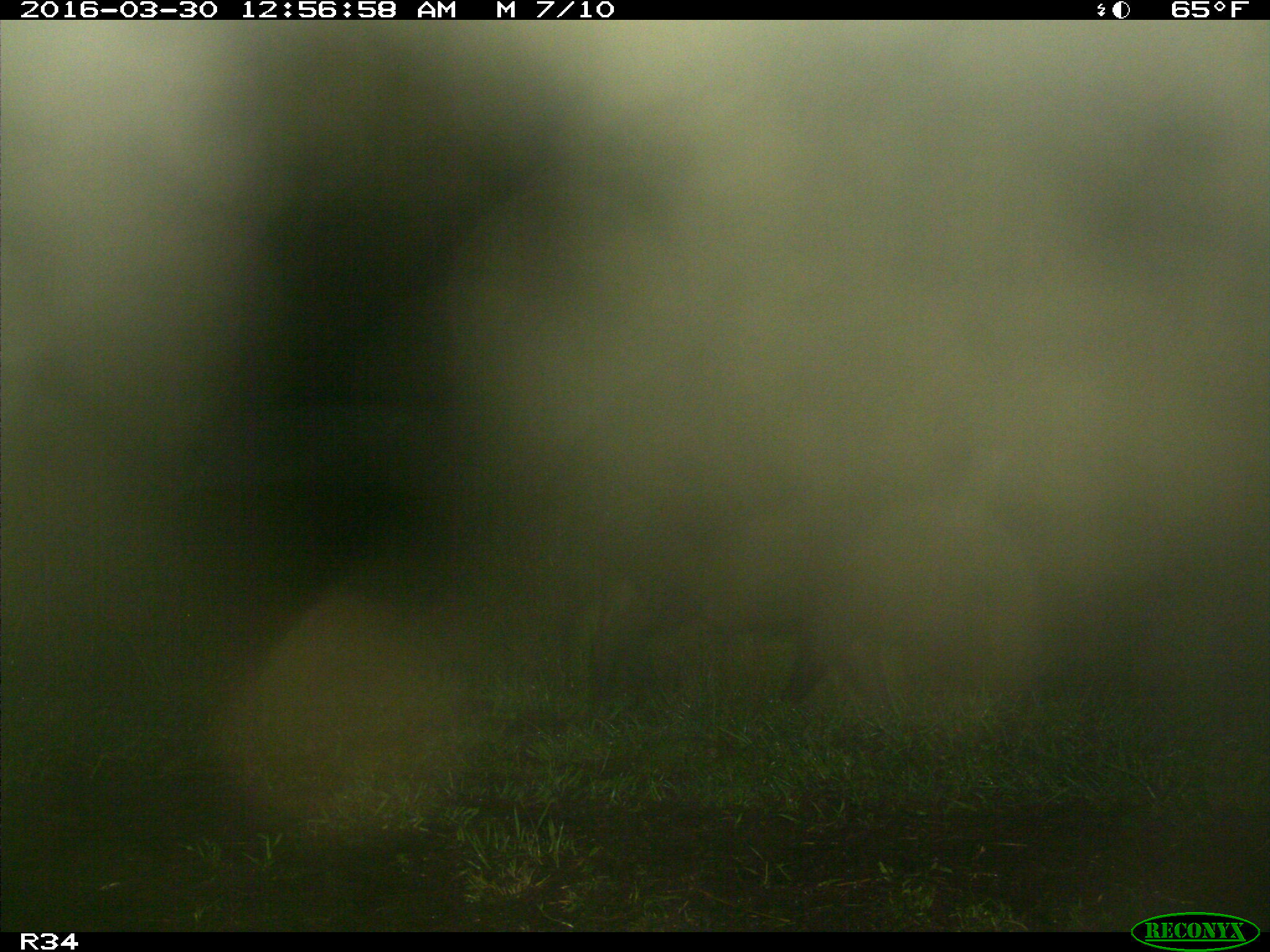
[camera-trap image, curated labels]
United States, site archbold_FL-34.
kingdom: Animalia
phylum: Chordata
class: Mammalia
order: Artiodactyla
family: Suidae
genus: Sus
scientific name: Sus scrofa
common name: wild boar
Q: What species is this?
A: Sus scrofa (wild boar).